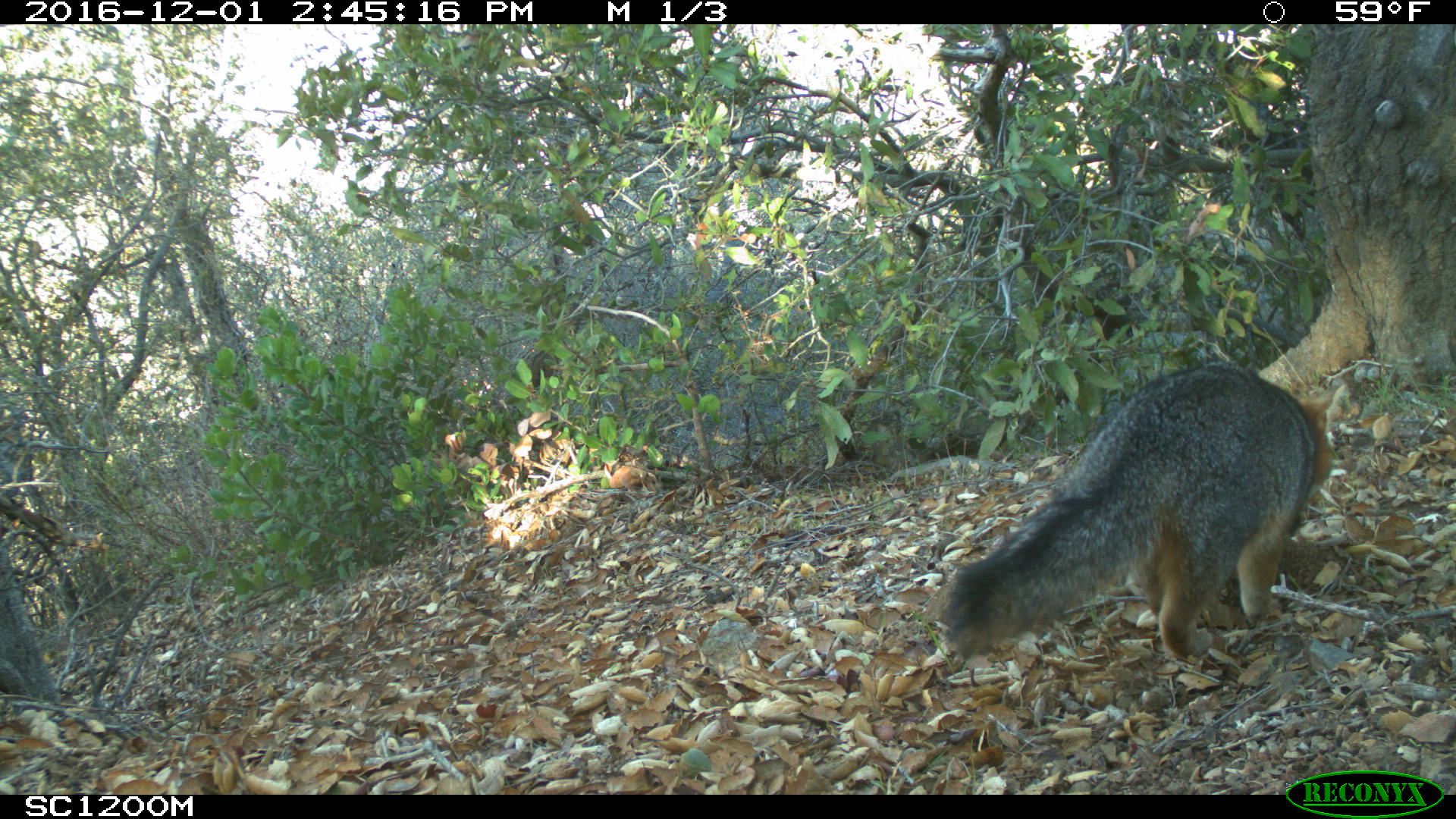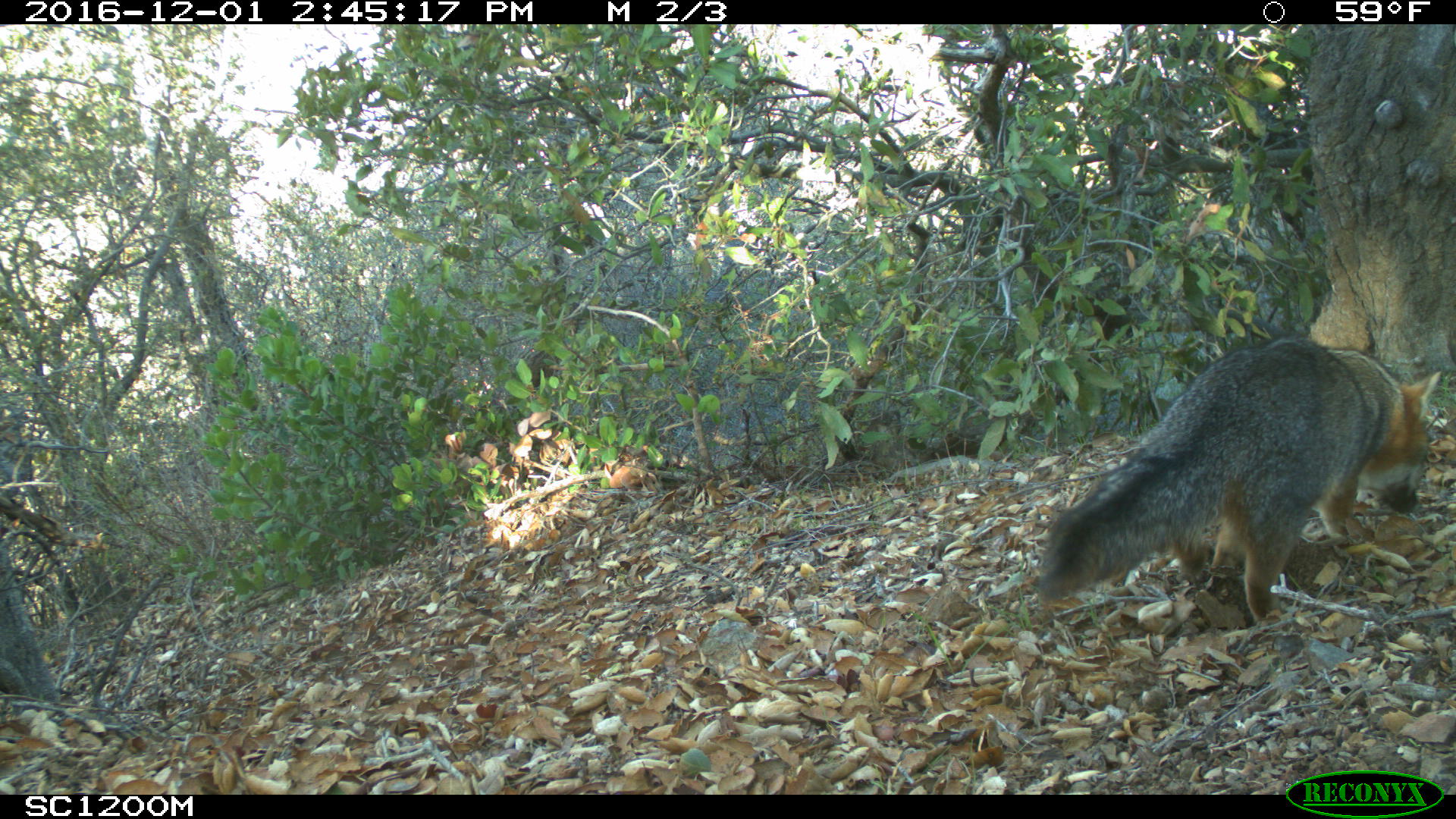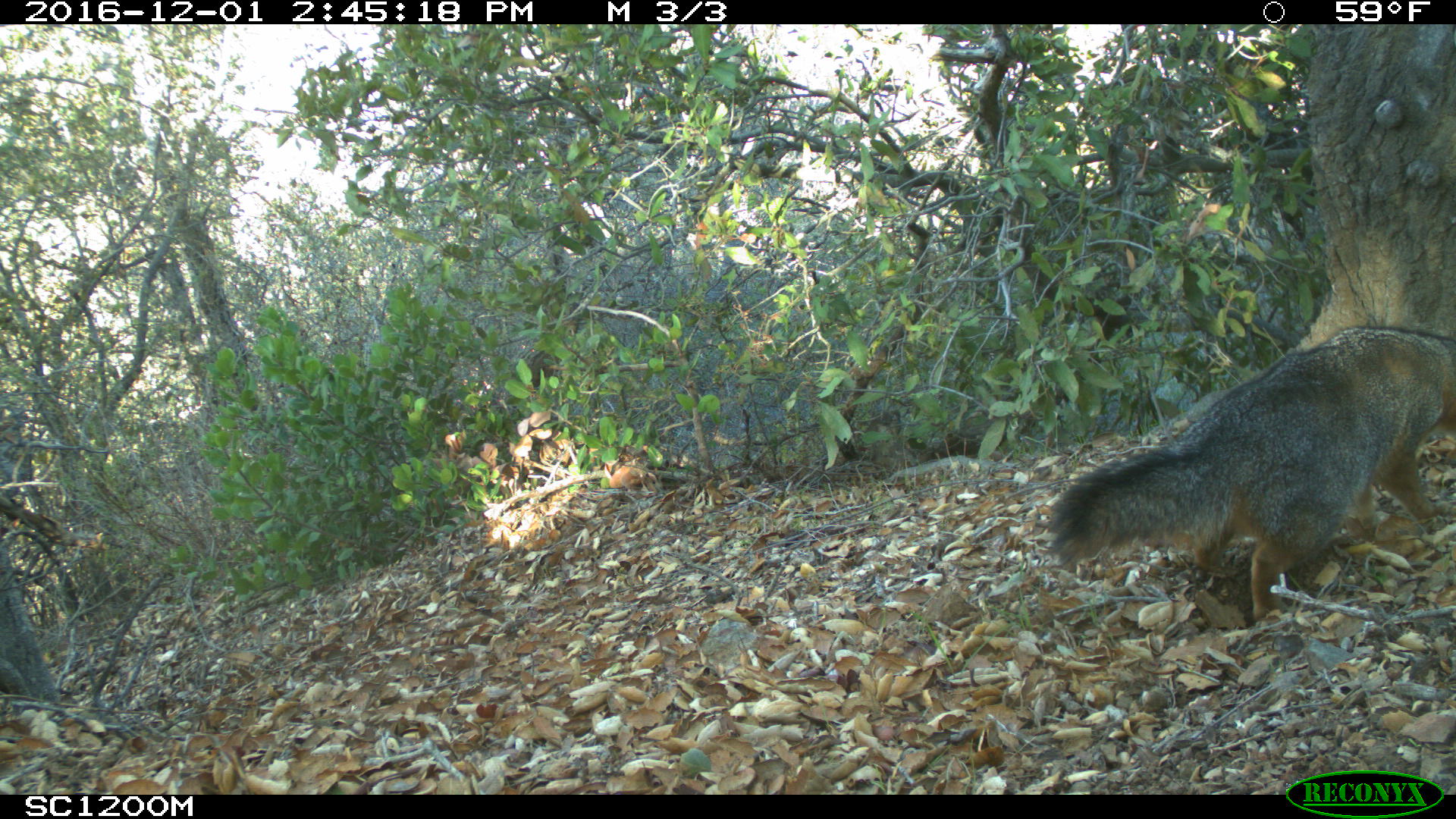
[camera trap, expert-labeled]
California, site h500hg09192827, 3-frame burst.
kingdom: Animalia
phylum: Chordata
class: Mammalia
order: Carnivora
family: Canidae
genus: Urocyon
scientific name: Urocyon littoralis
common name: island fox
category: fox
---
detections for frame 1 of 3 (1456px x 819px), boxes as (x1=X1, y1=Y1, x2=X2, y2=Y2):
fox: (x1=941, y1=362, x2=1332, y2=658)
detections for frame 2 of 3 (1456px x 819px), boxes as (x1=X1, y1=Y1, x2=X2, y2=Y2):
fox: (x1=1046, y1=337, x2=1442, y2=624)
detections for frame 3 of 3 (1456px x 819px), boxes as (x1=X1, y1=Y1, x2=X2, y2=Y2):
fox: (x1=1046, y1=324, x2=1455, y2=623)